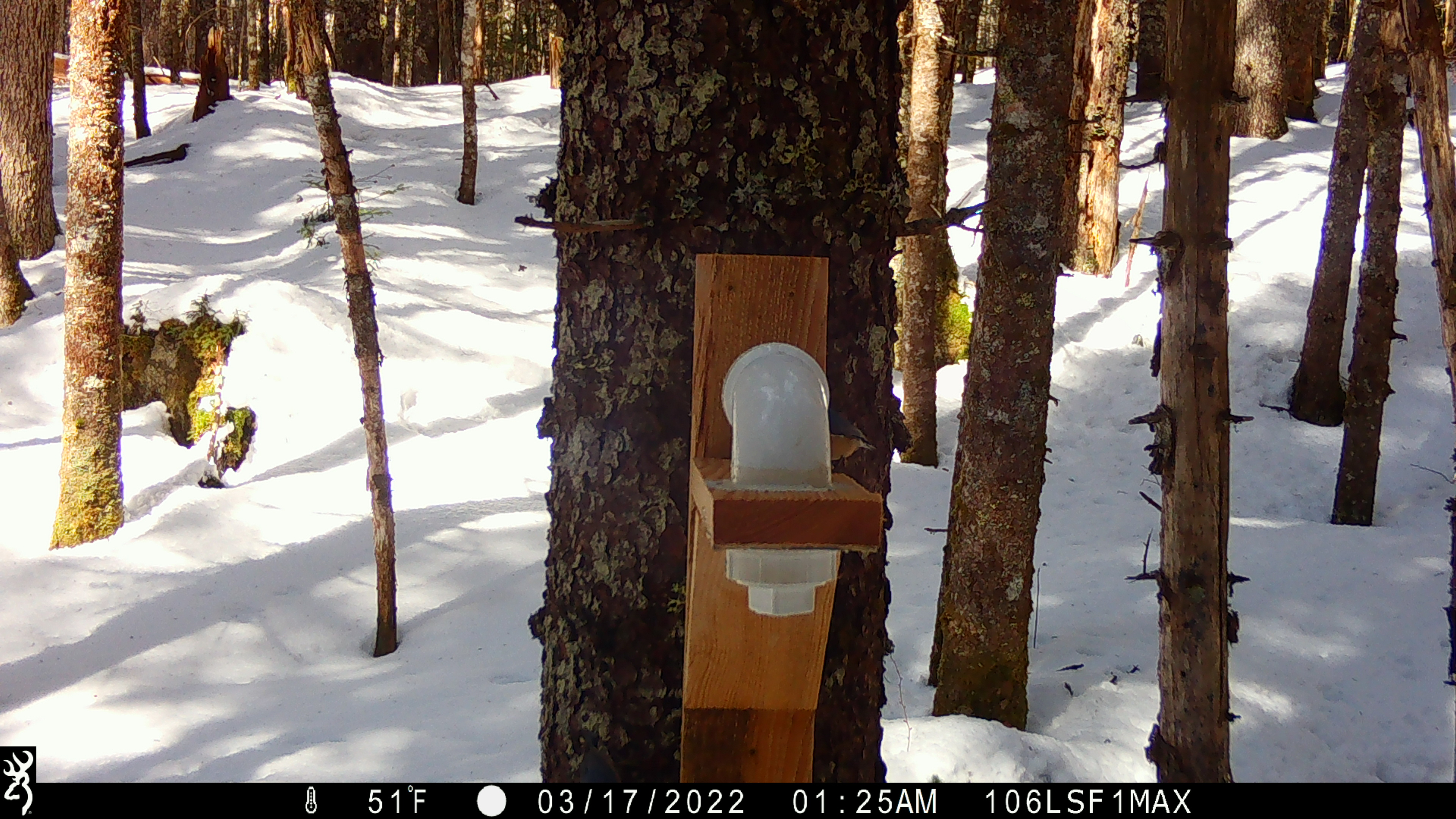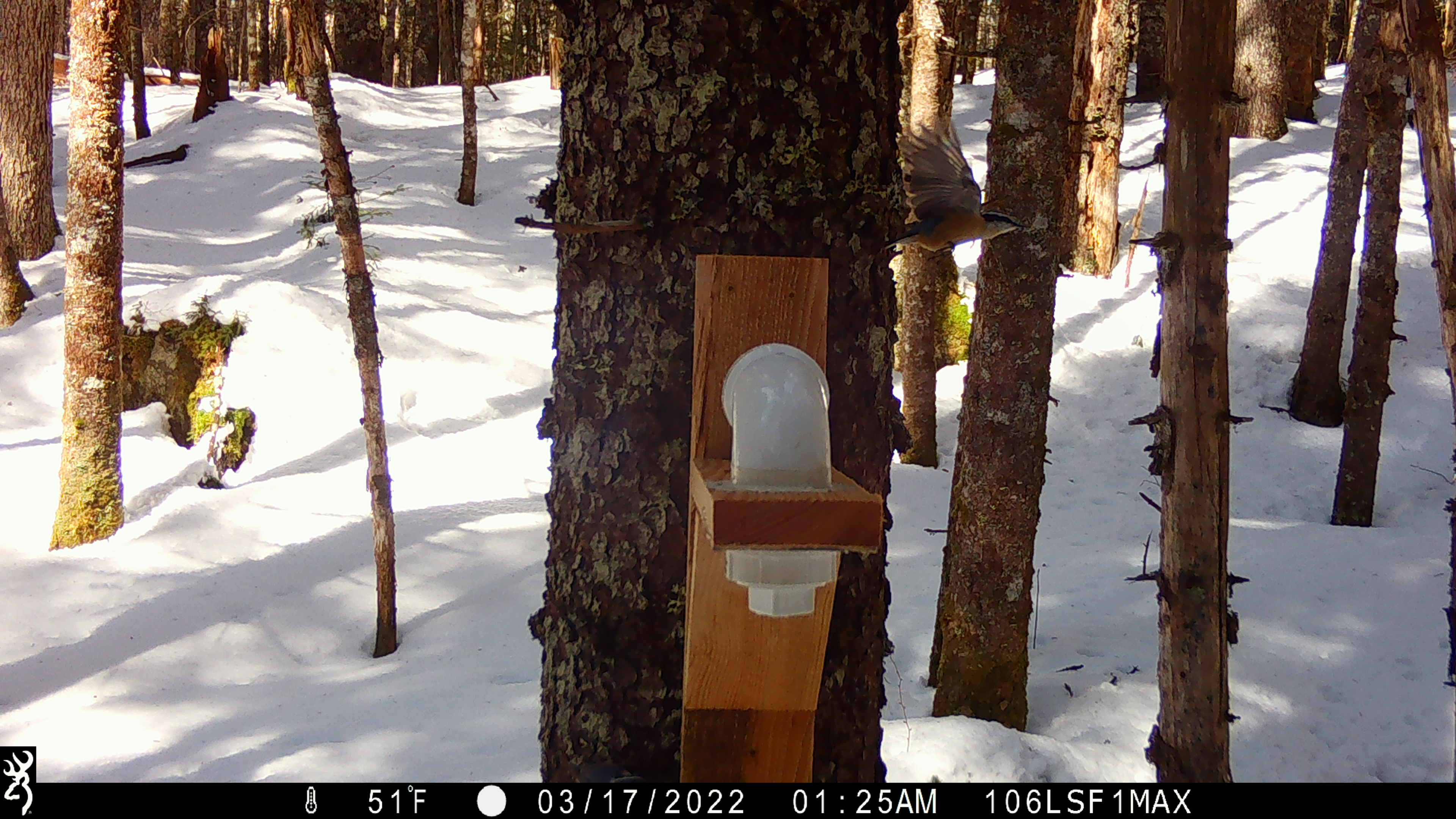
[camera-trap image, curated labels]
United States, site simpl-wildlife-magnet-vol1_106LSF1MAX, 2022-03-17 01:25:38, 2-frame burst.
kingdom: Animalia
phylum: Chordata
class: Aves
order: Passeriformes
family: Sittidae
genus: Sitta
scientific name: Sitta canadensis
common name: red-breasted nuthatch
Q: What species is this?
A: Red-breasted nuthatch (Sitta canadensis).